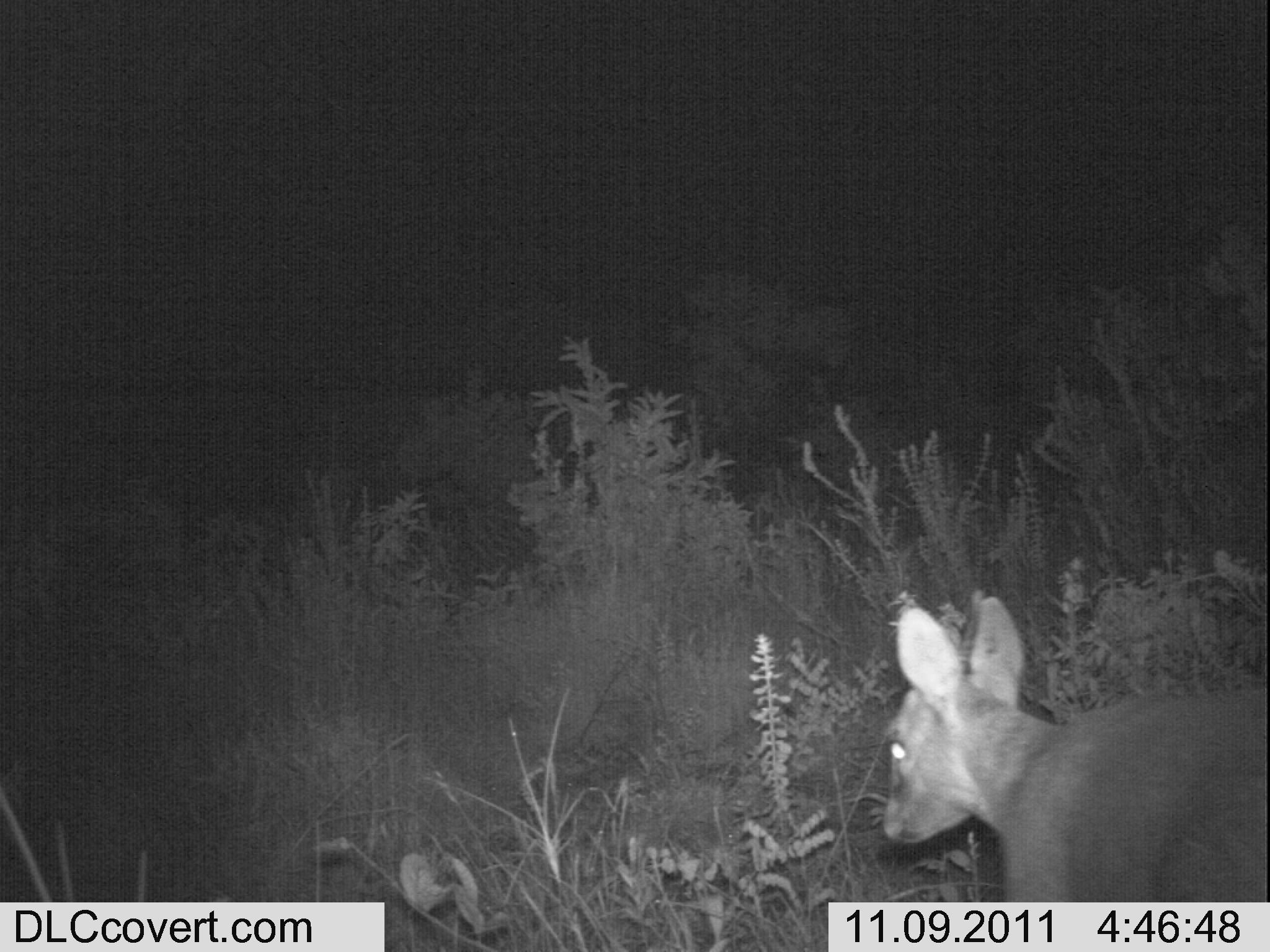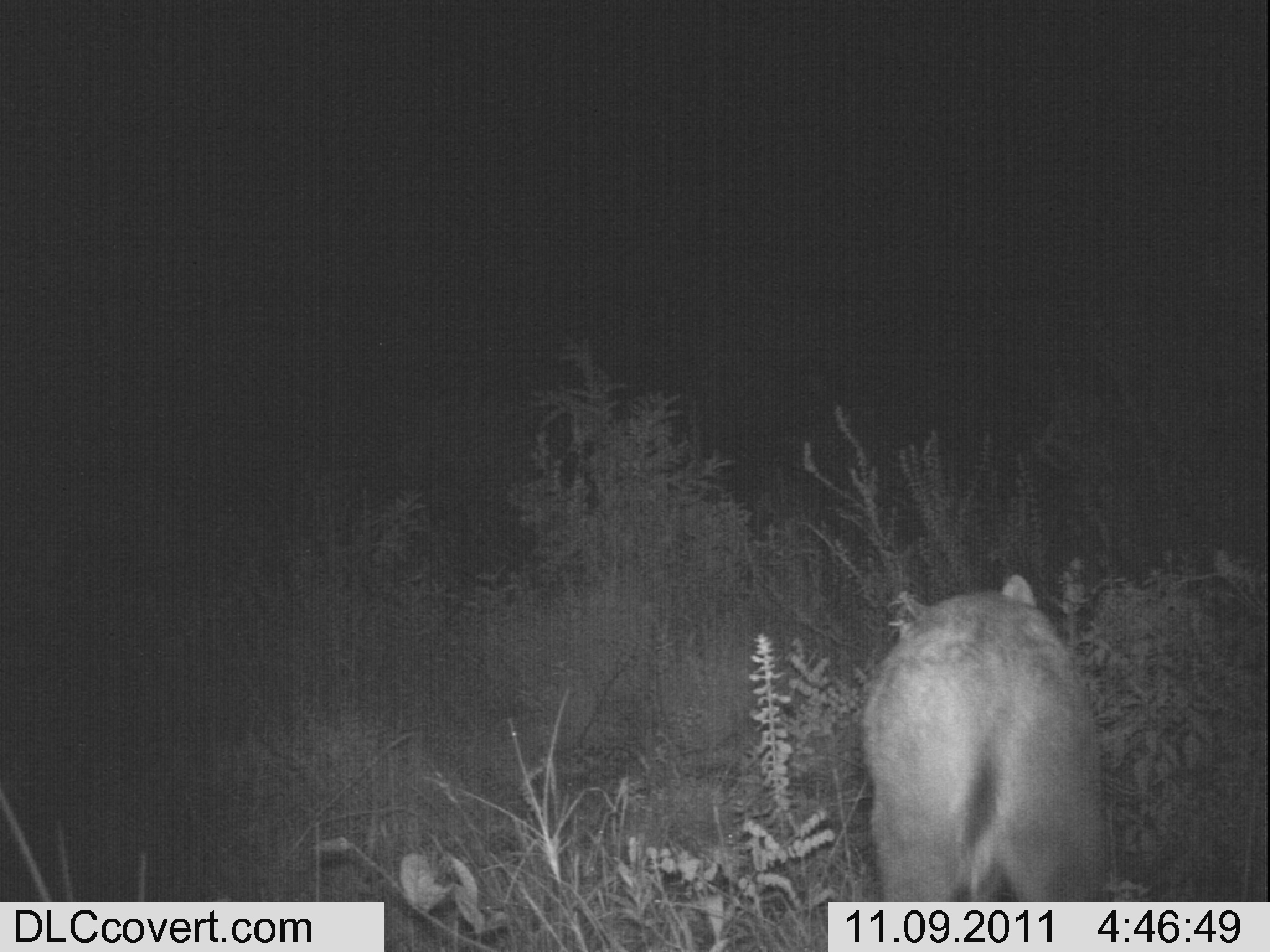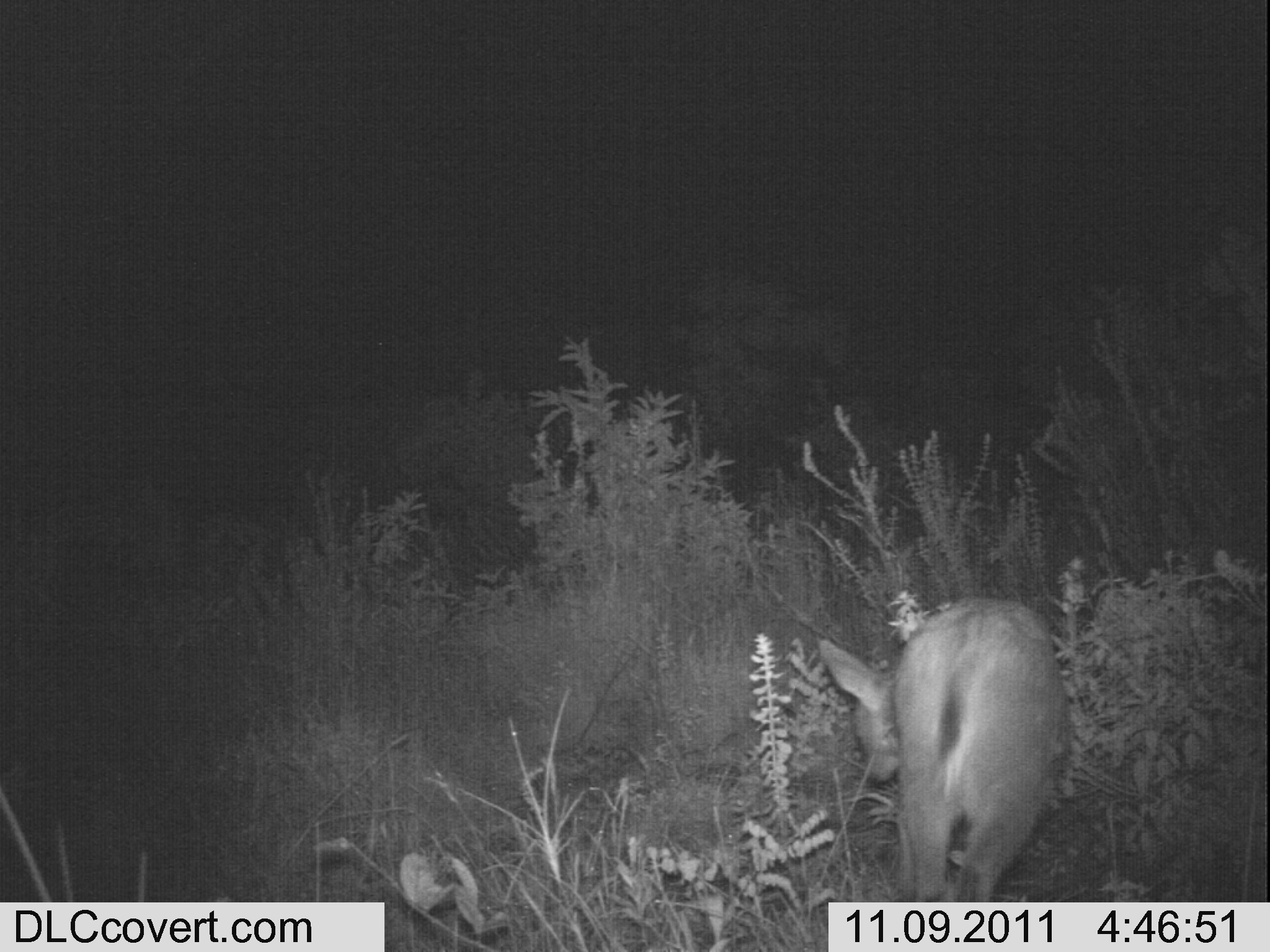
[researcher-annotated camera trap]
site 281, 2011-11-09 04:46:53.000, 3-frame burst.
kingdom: Animalia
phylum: Chordata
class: Mammalia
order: Artiodactyla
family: Bovidae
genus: Nesotragus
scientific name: Nesotragus moschatus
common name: suni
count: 1